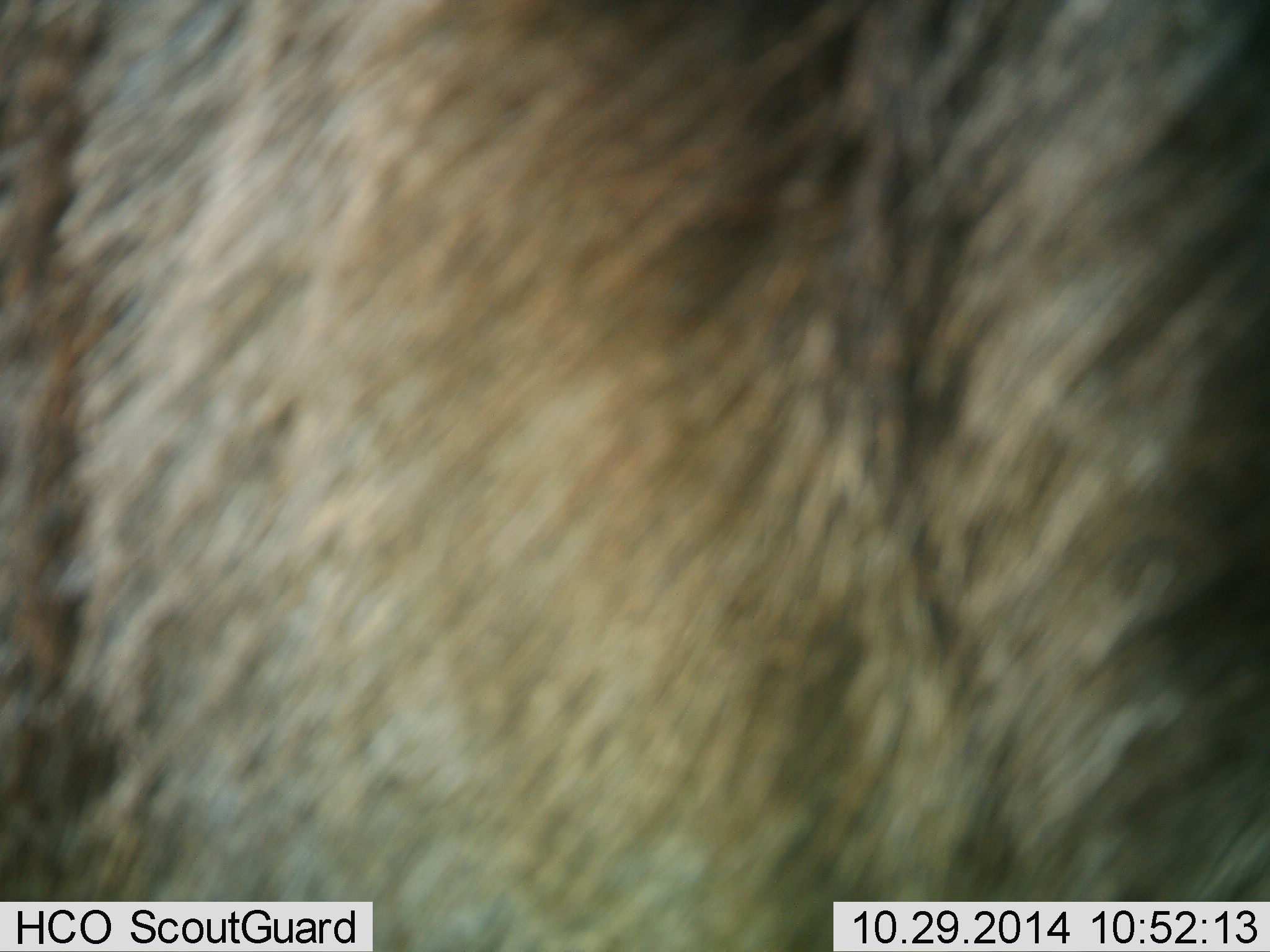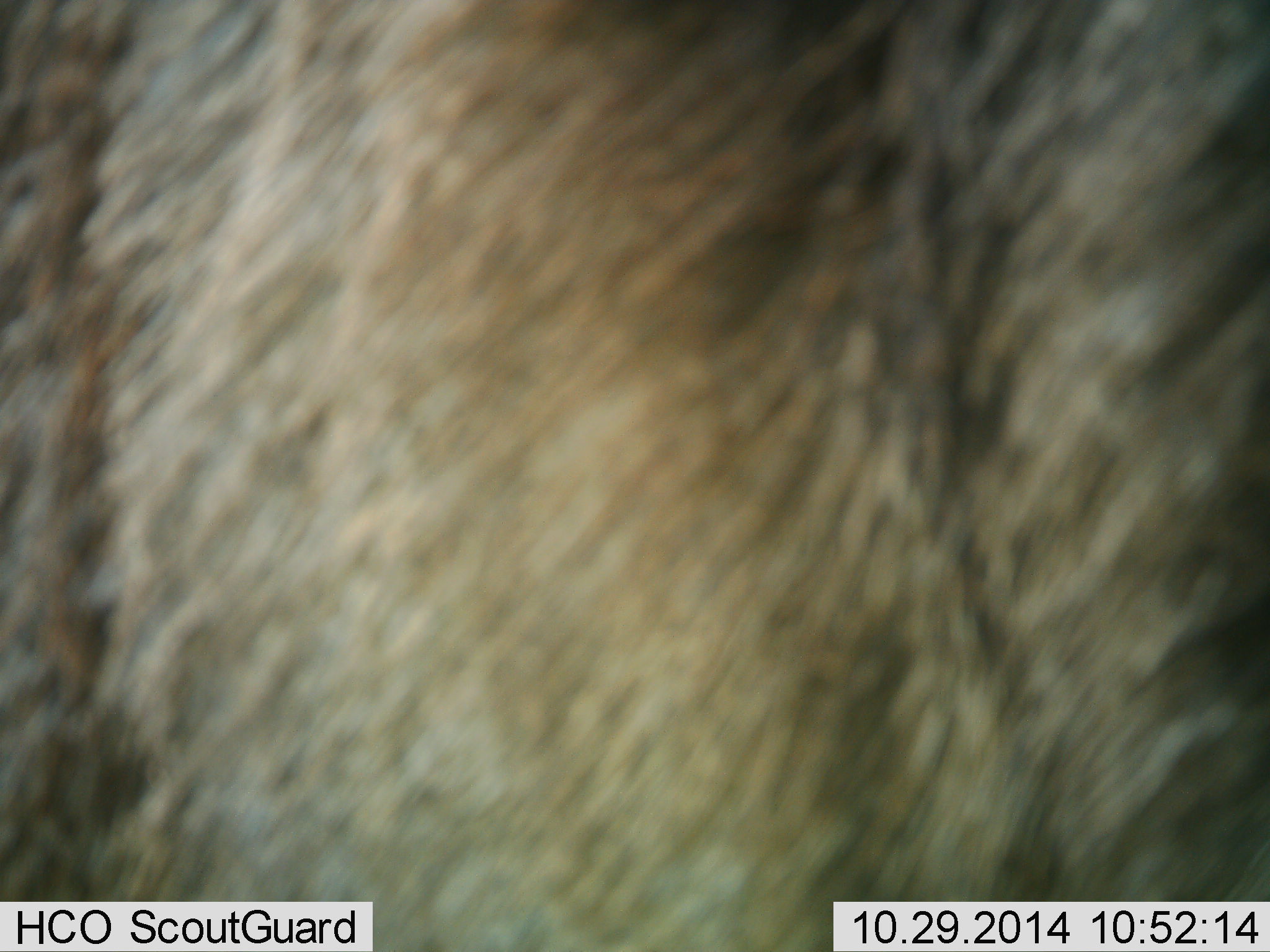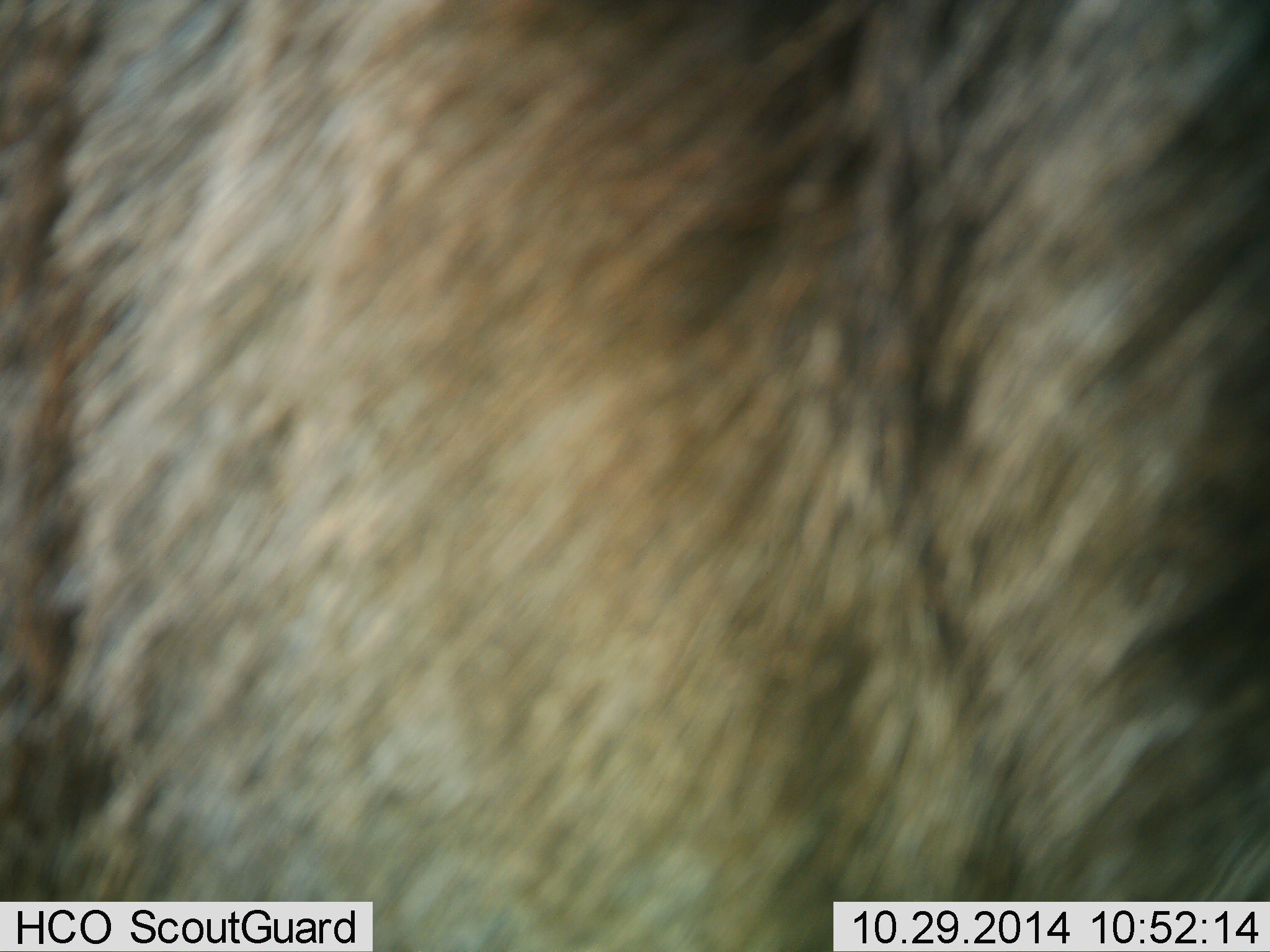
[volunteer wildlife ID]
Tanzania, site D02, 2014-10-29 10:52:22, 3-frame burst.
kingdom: Animalia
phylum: Chordata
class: Mammalia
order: Artiodactyla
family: Bovidae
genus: Connochaetes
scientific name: Connochaetes taurinus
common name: blue wildebeest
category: wildebeest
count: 1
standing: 100%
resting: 0%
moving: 0%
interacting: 0%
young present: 0%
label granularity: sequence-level